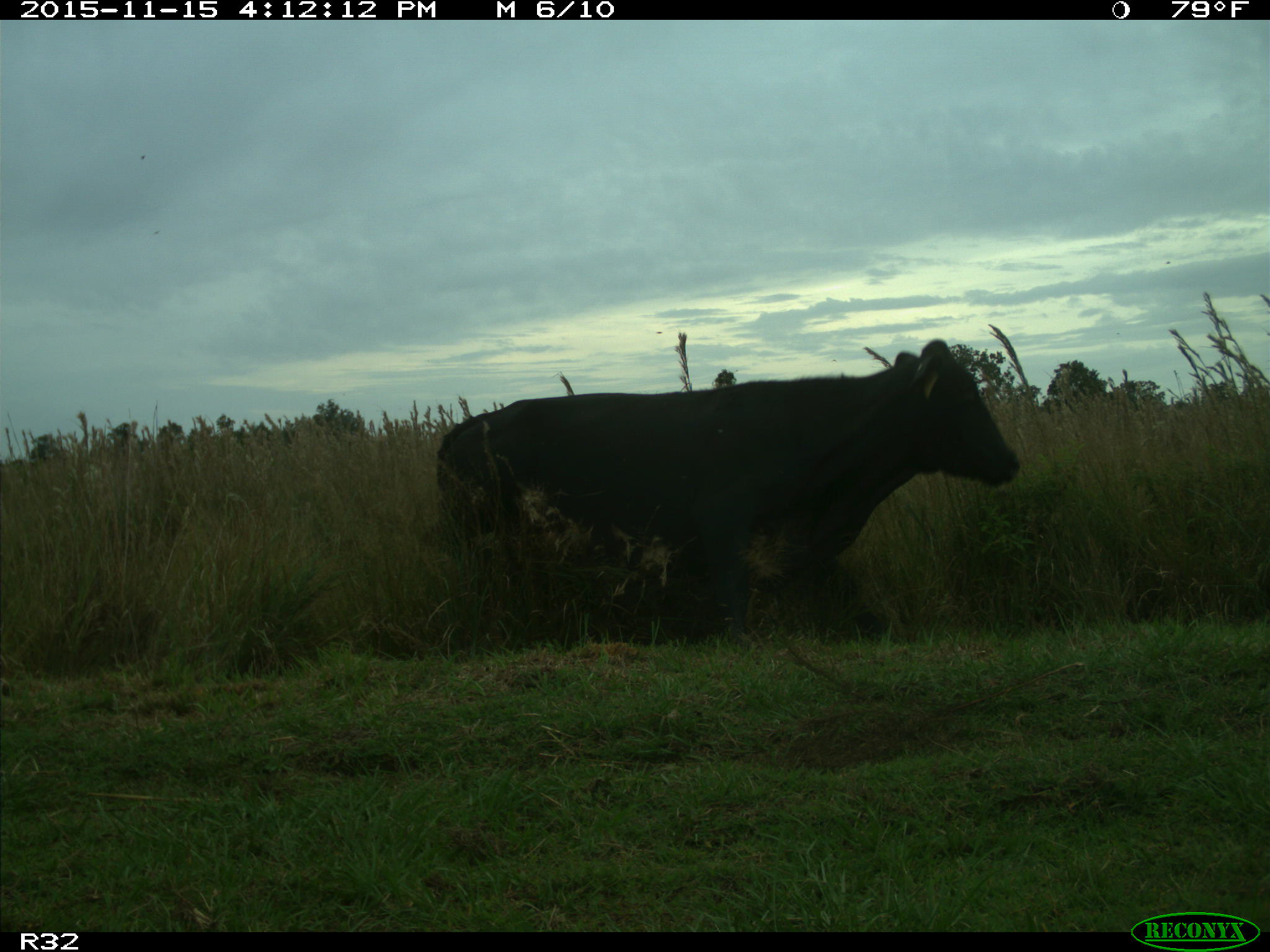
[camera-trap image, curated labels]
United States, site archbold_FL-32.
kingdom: Animalia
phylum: Chordata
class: Mammalia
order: Artiodactyla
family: Bovidae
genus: Bos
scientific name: Bos taurus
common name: domestic cow